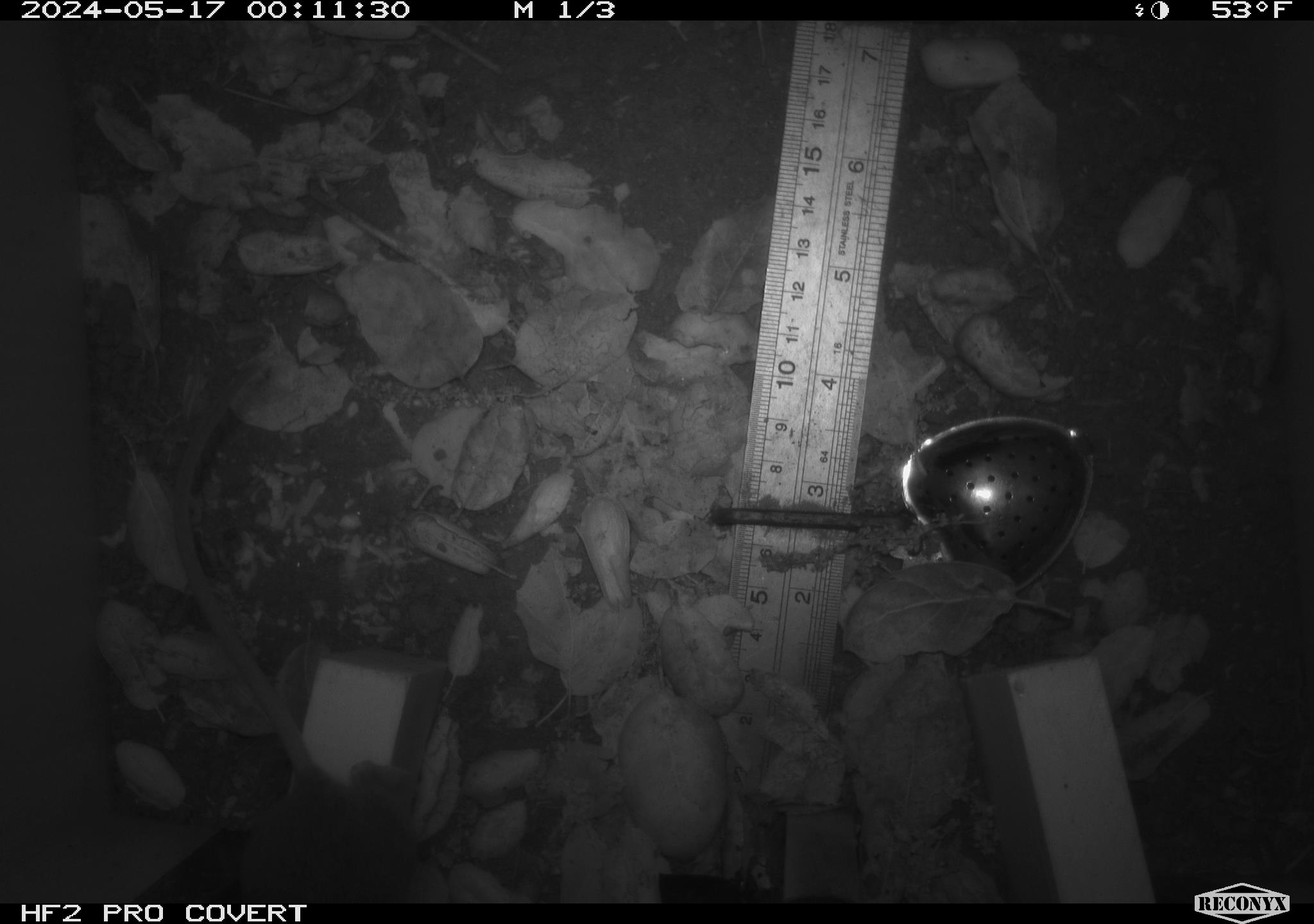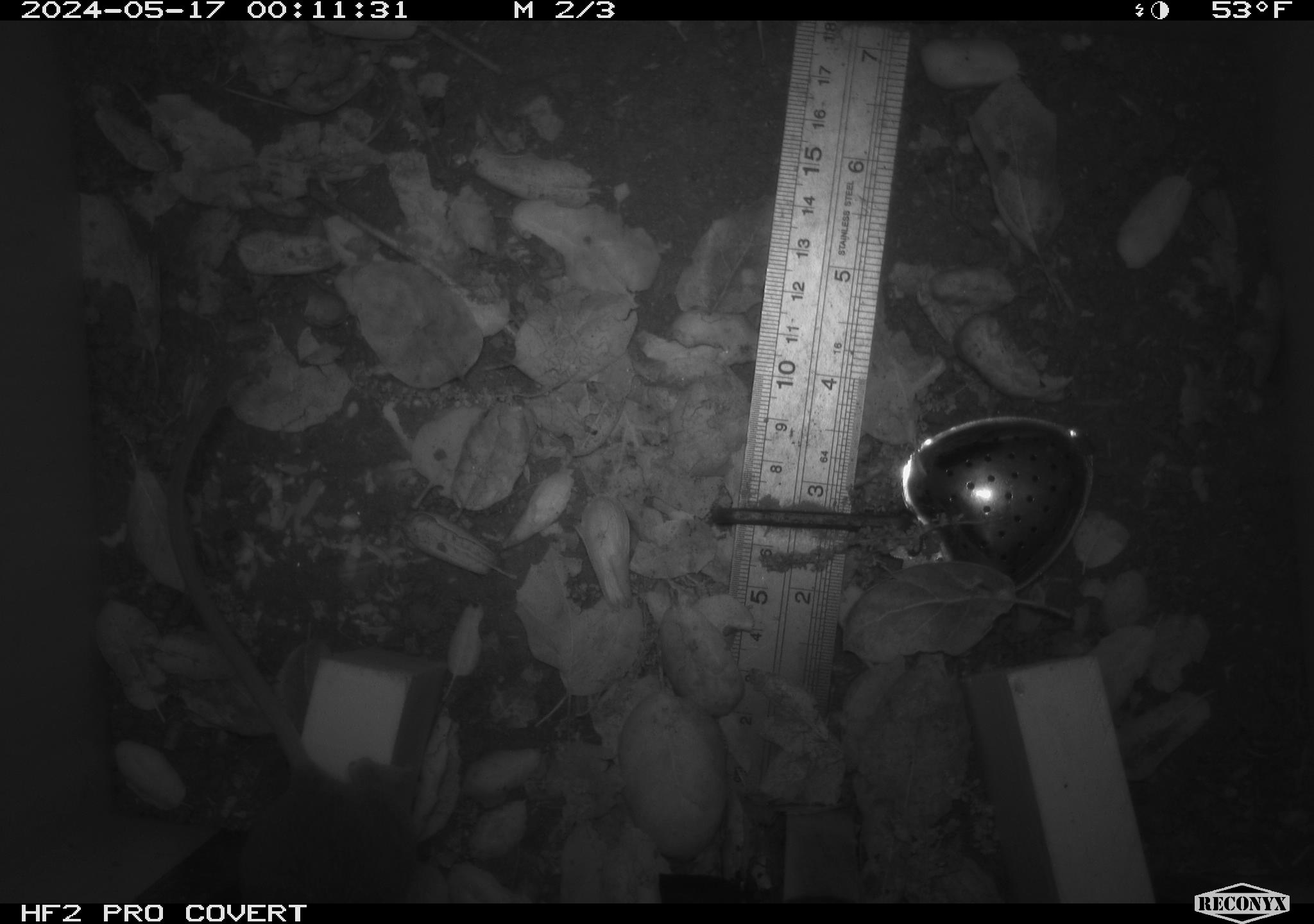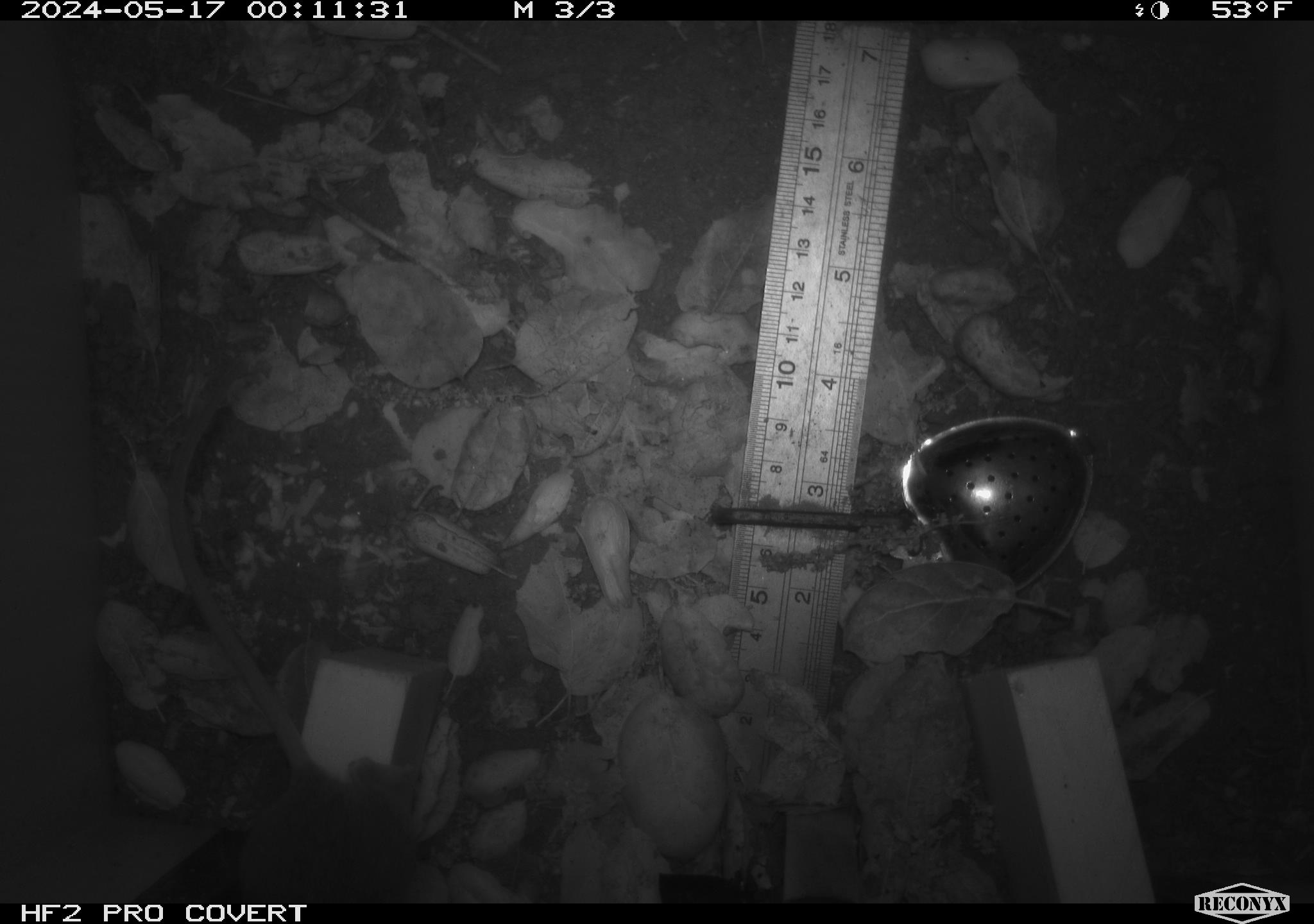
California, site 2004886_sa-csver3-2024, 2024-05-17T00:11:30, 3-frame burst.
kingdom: Animalia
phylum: Chordata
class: Mammalia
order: Rodentia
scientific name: Rodentia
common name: rodent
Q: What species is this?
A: Rodent (Rodentia).